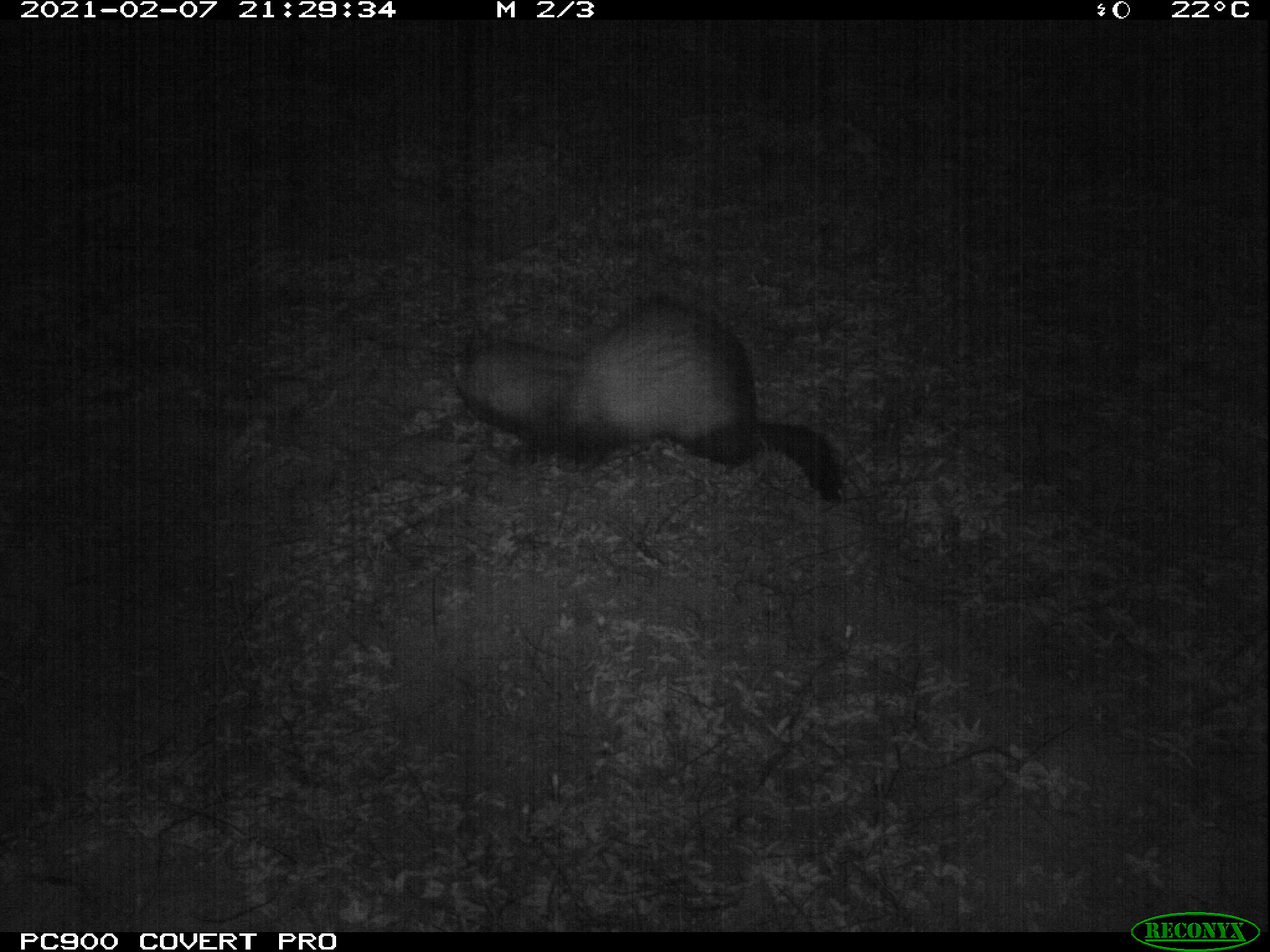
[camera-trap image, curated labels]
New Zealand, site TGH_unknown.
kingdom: Animalia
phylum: Chordata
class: Mammalia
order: Carnivora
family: Mustelidae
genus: Mustela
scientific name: Mustela furo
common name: ferret